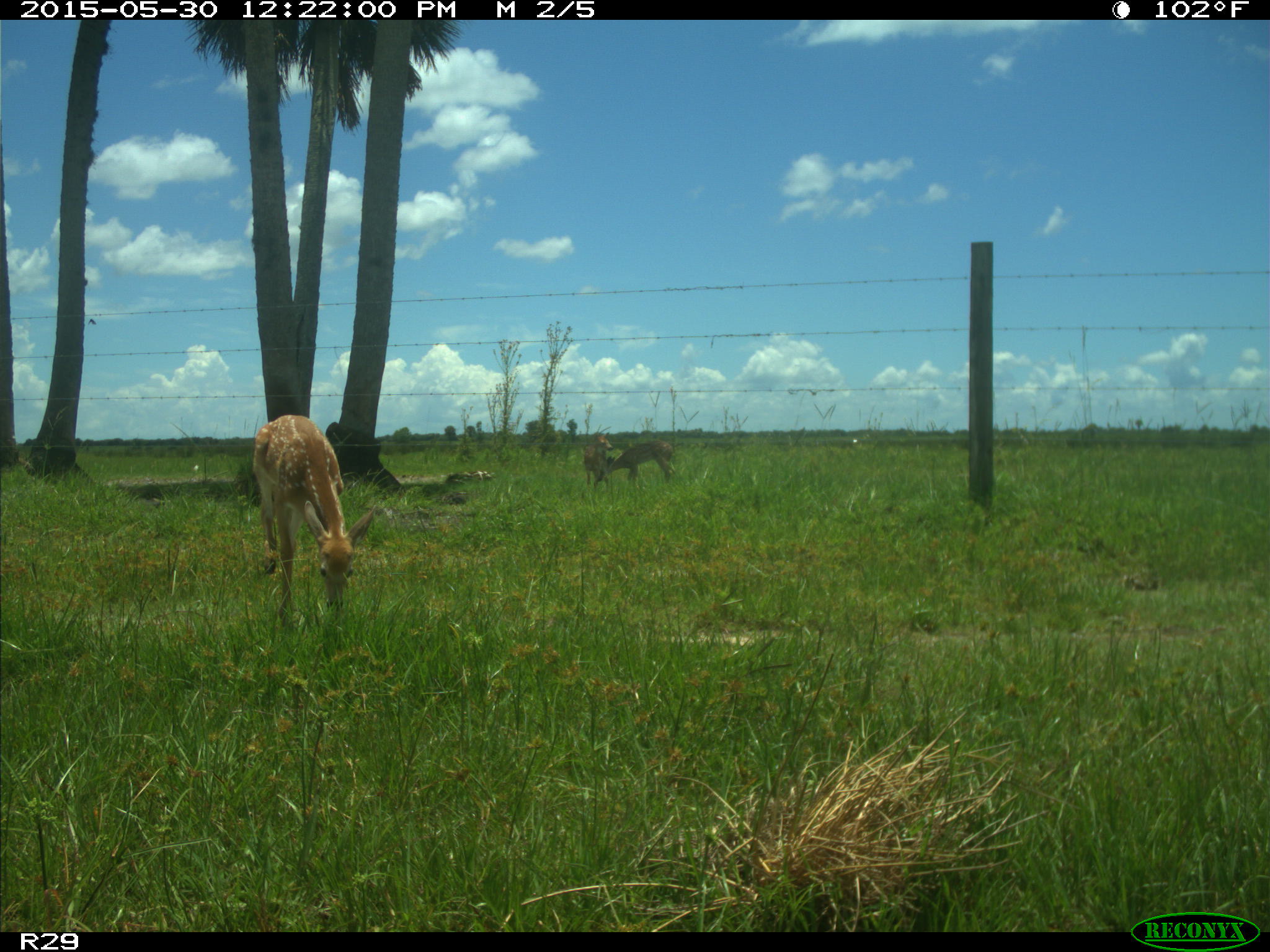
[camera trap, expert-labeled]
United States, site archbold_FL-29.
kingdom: Animalia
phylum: Chordata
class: Mammalia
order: Artiodactyla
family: Cervidae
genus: Odocoileus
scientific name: Odocoileus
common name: deer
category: unidentified deer